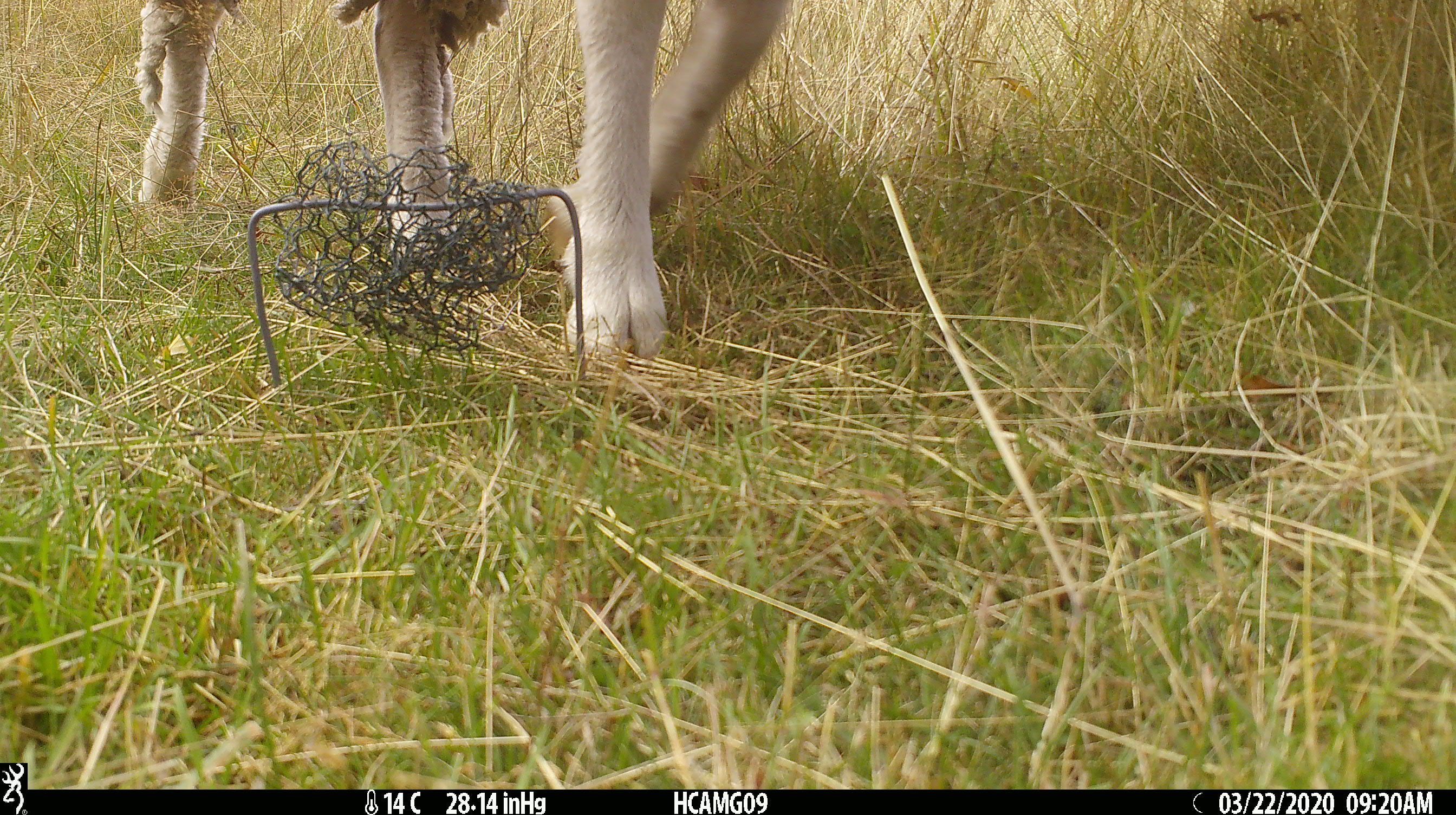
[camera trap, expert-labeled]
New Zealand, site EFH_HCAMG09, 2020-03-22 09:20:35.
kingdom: Animalia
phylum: Chordata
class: Mammalia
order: Artiodactyla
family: Bovidae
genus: Ovis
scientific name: Ovis aries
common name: domestic sheep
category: sheep